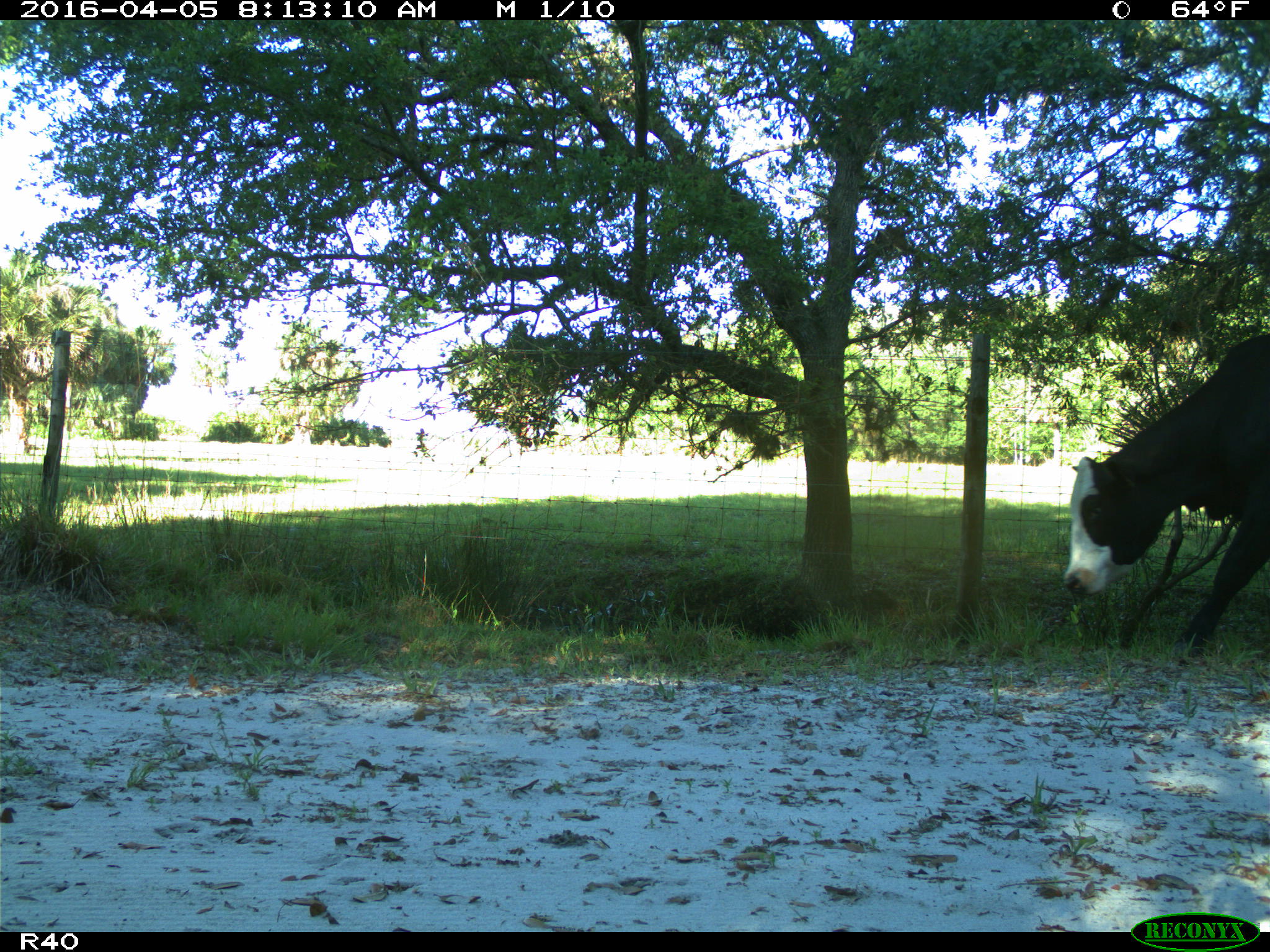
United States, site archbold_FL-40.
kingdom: Animalia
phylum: Chordata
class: Mammalia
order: Artiodactyla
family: Bovidae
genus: Bos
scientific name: Bos taurus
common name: domestic cow